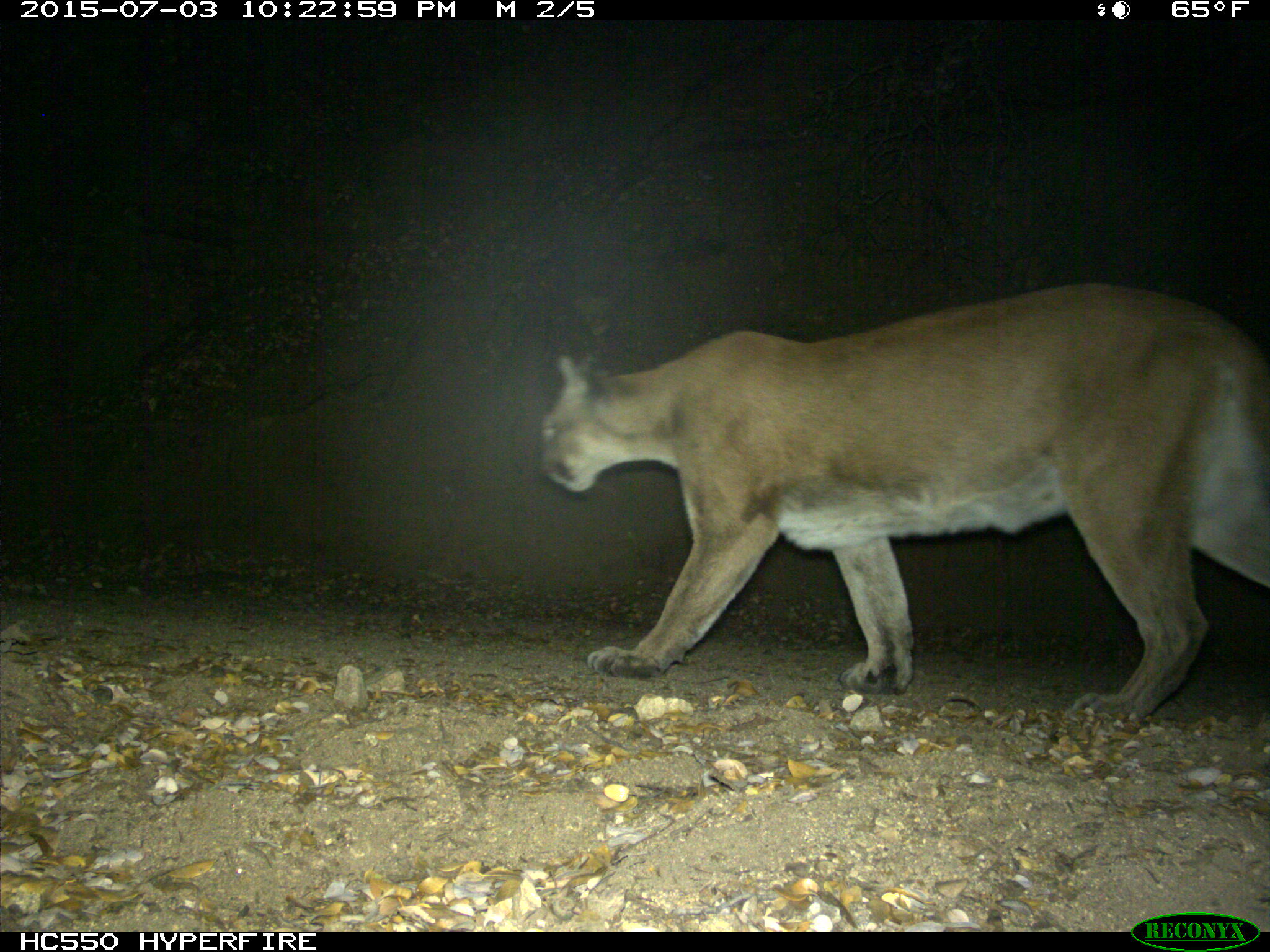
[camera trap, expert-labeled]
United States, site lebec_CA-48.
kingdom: Animalia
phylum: Chordata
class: Mammalia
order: Carnivora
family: Felidae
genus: Puma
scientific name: Puma concolor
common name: mountain lion